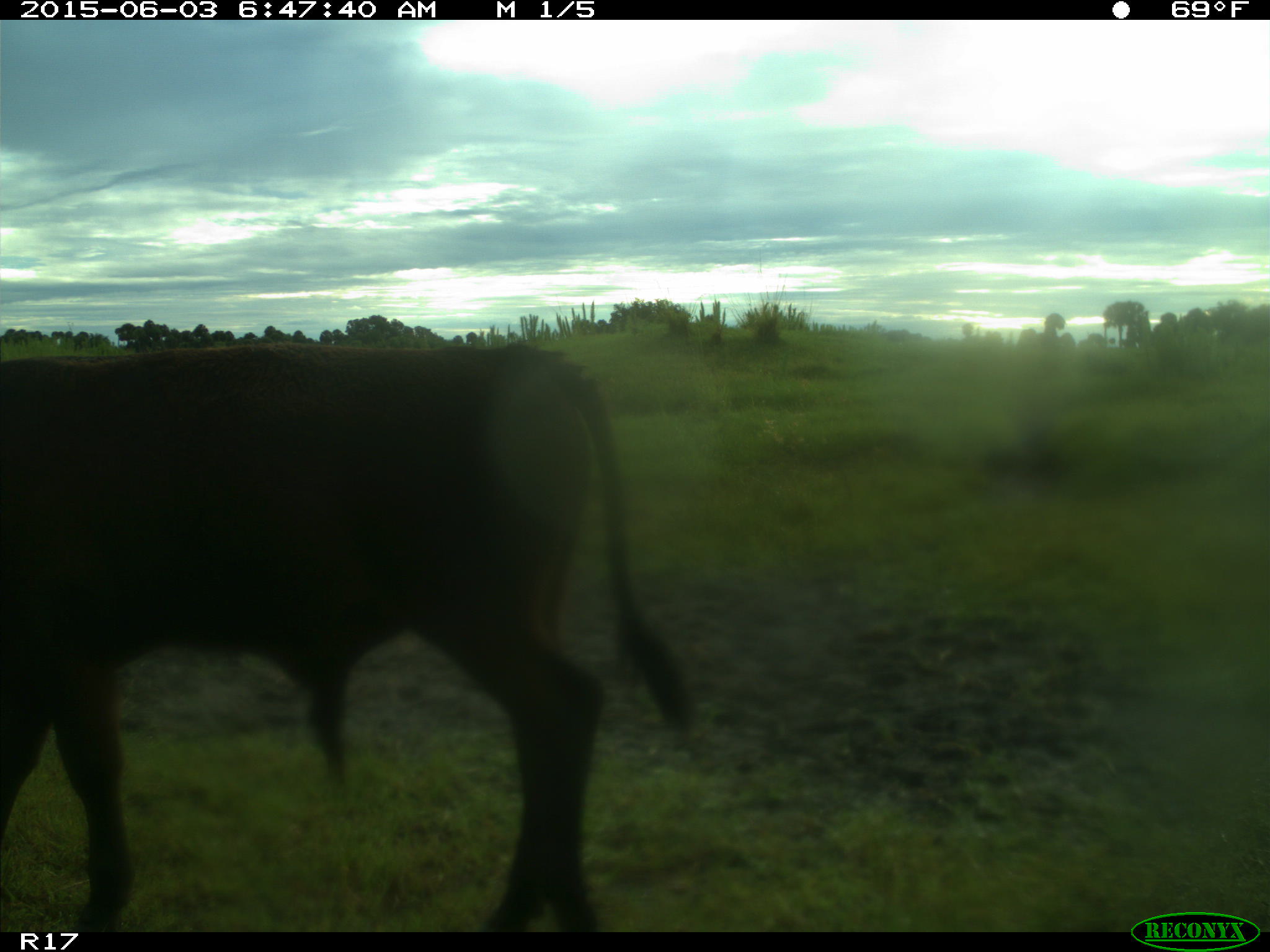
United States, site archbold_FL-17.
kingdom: Animalia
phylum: Chordata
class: Mammalia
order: Artiodactyla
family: Bovidae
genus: Bos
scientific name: Bos taurus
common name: domestic cow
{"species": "Bos taurus (domestic cow)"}